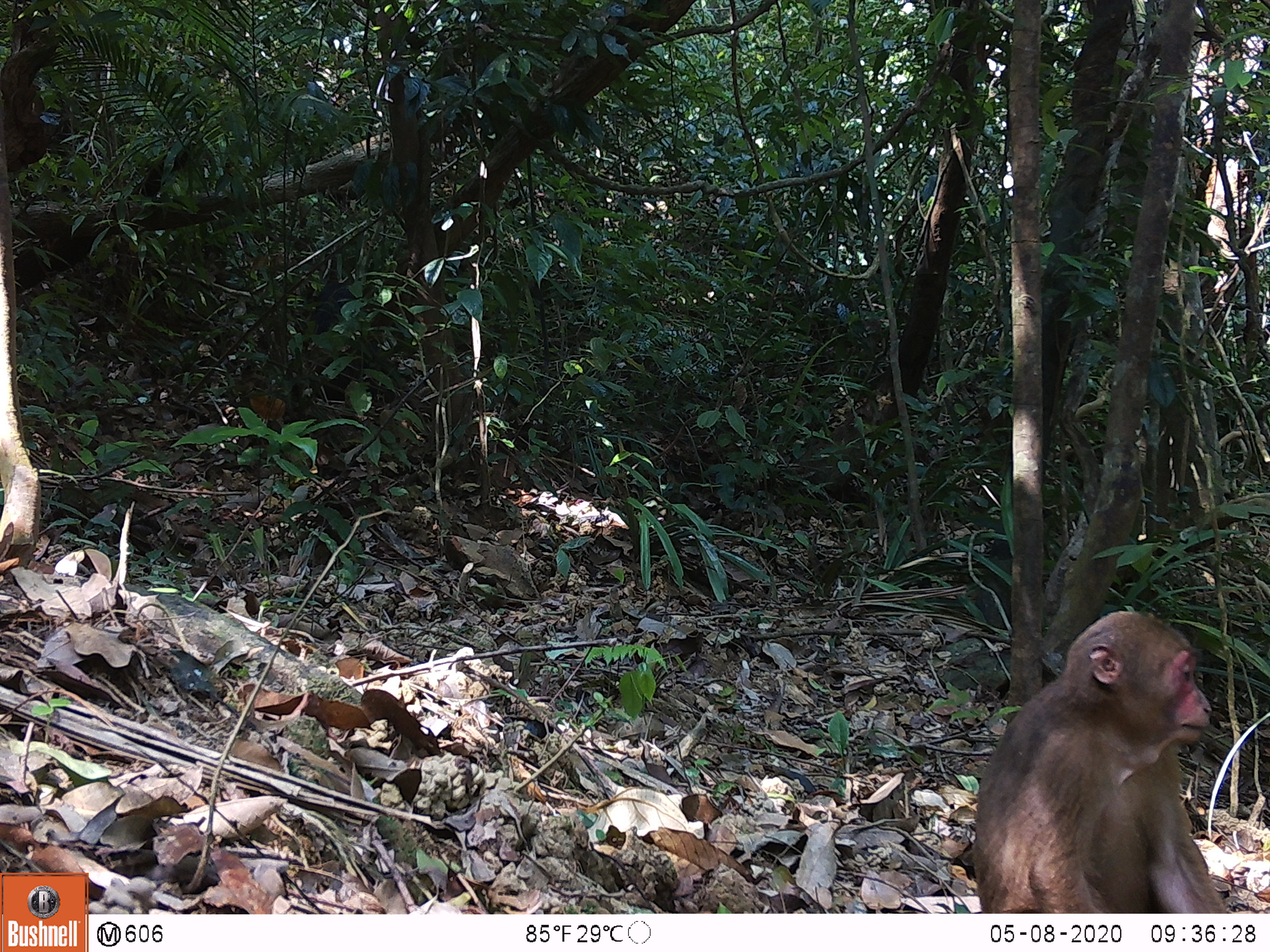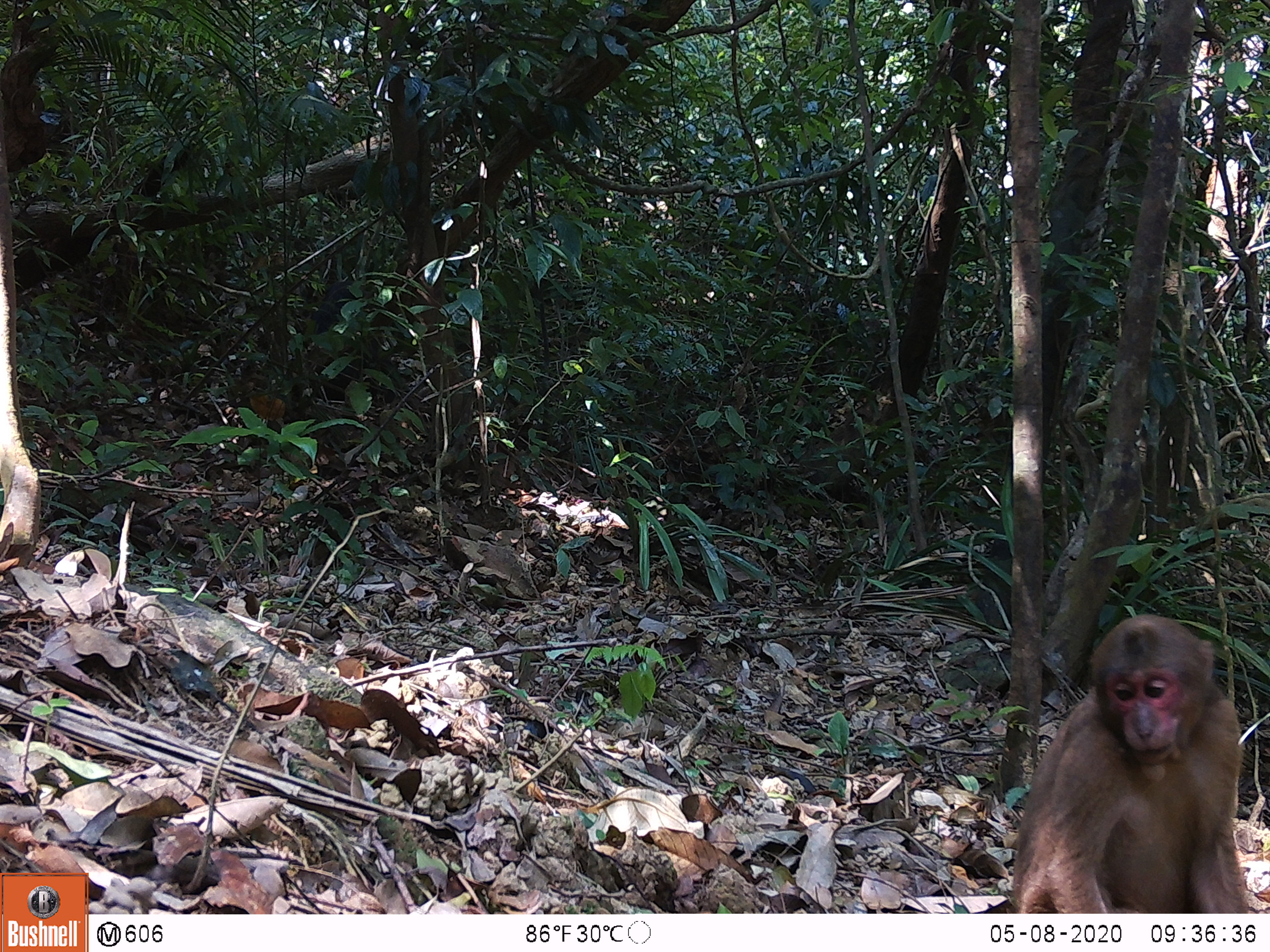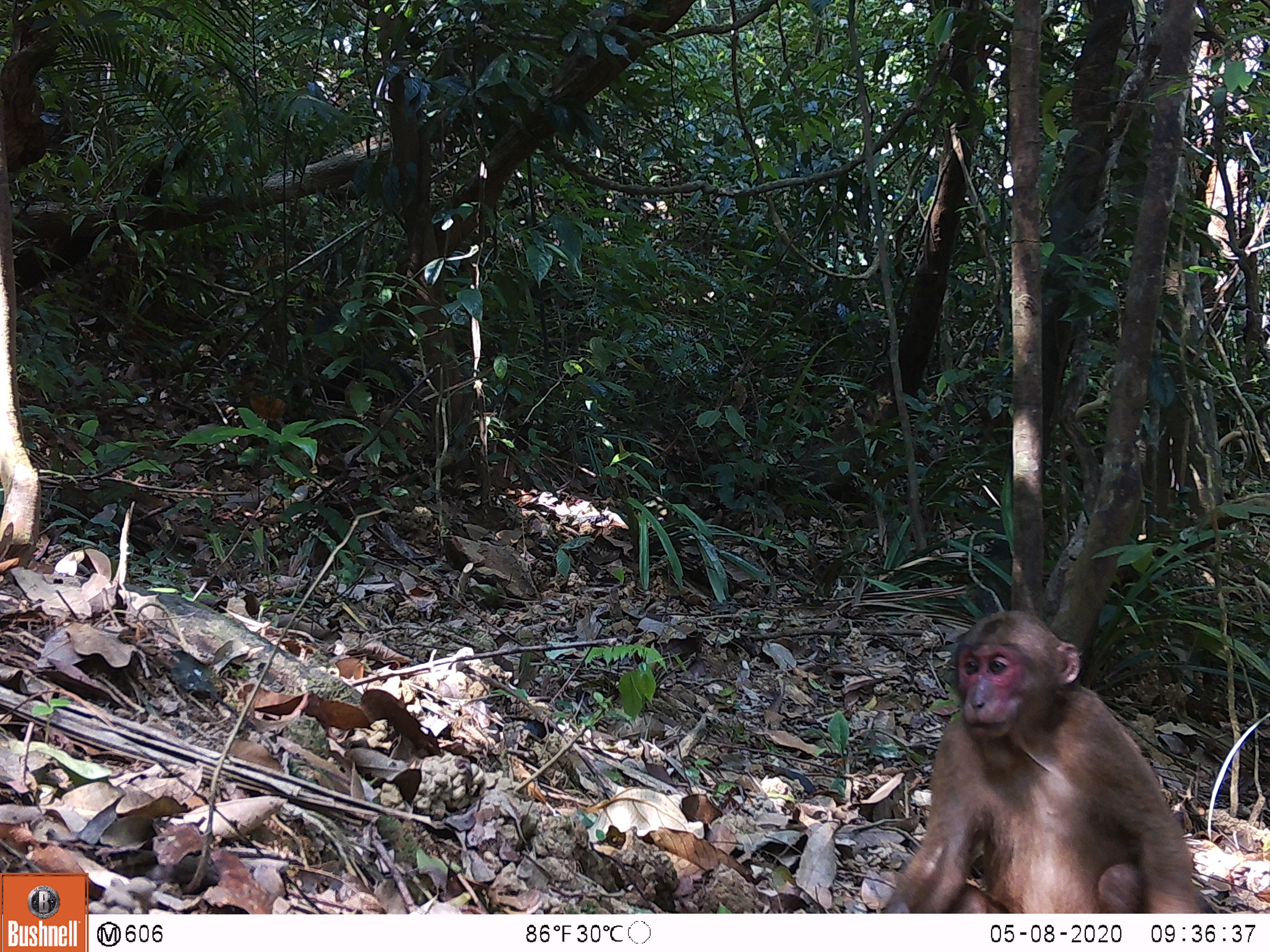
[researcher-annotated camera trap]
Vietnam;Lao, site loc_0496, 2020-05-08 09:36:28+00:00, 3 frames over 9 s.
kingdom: Animalia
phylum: Chordata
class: Mammalia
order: Primates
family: Cercopithecidae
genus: Macaca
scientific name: Macaca arctoides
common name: stump-tailed macaque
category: stump tailed macaque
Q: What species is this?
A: Stump tailed macaque (stump-tailed macaque) (Macaca arctoides).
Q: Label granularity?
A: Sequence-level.